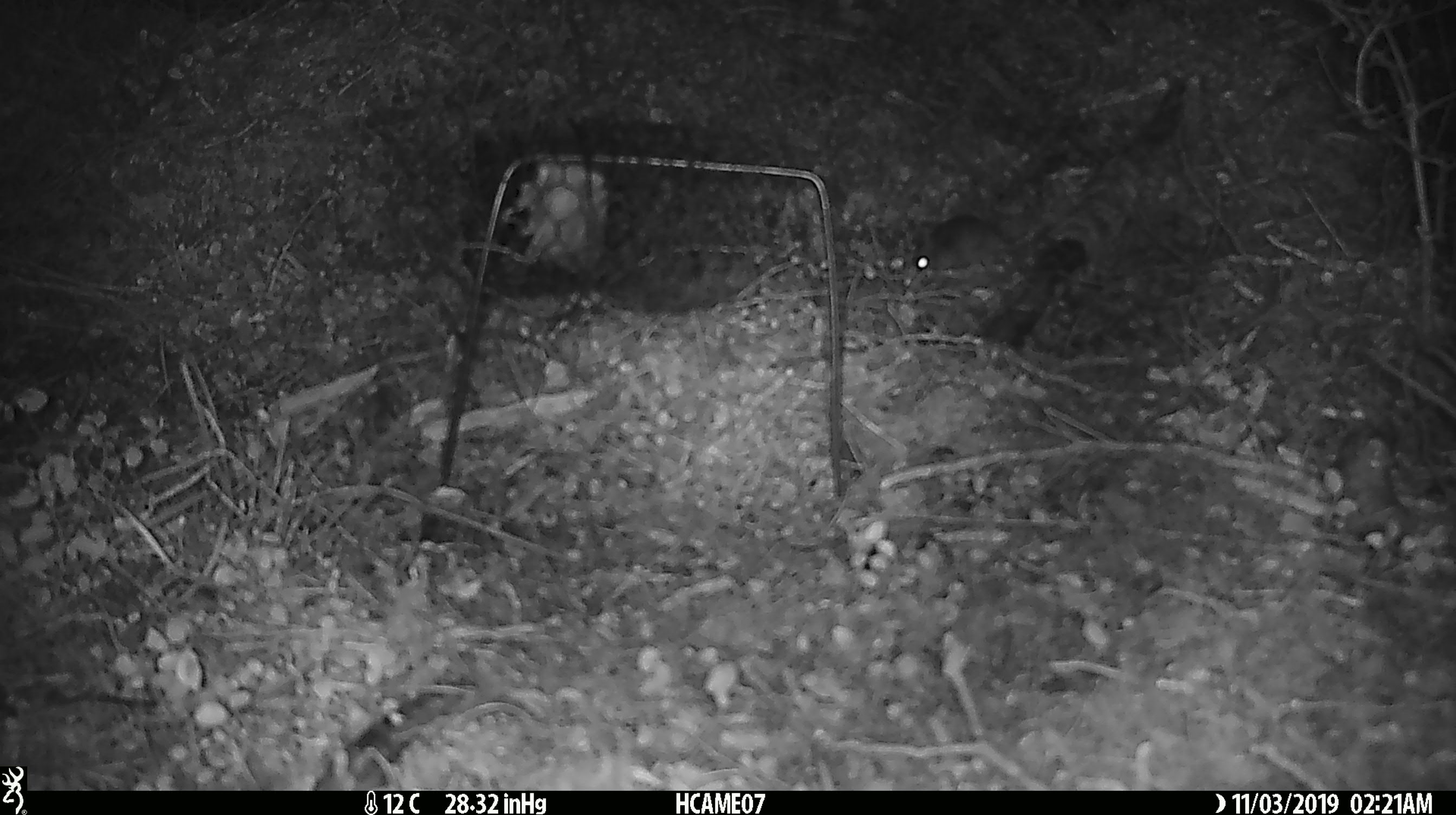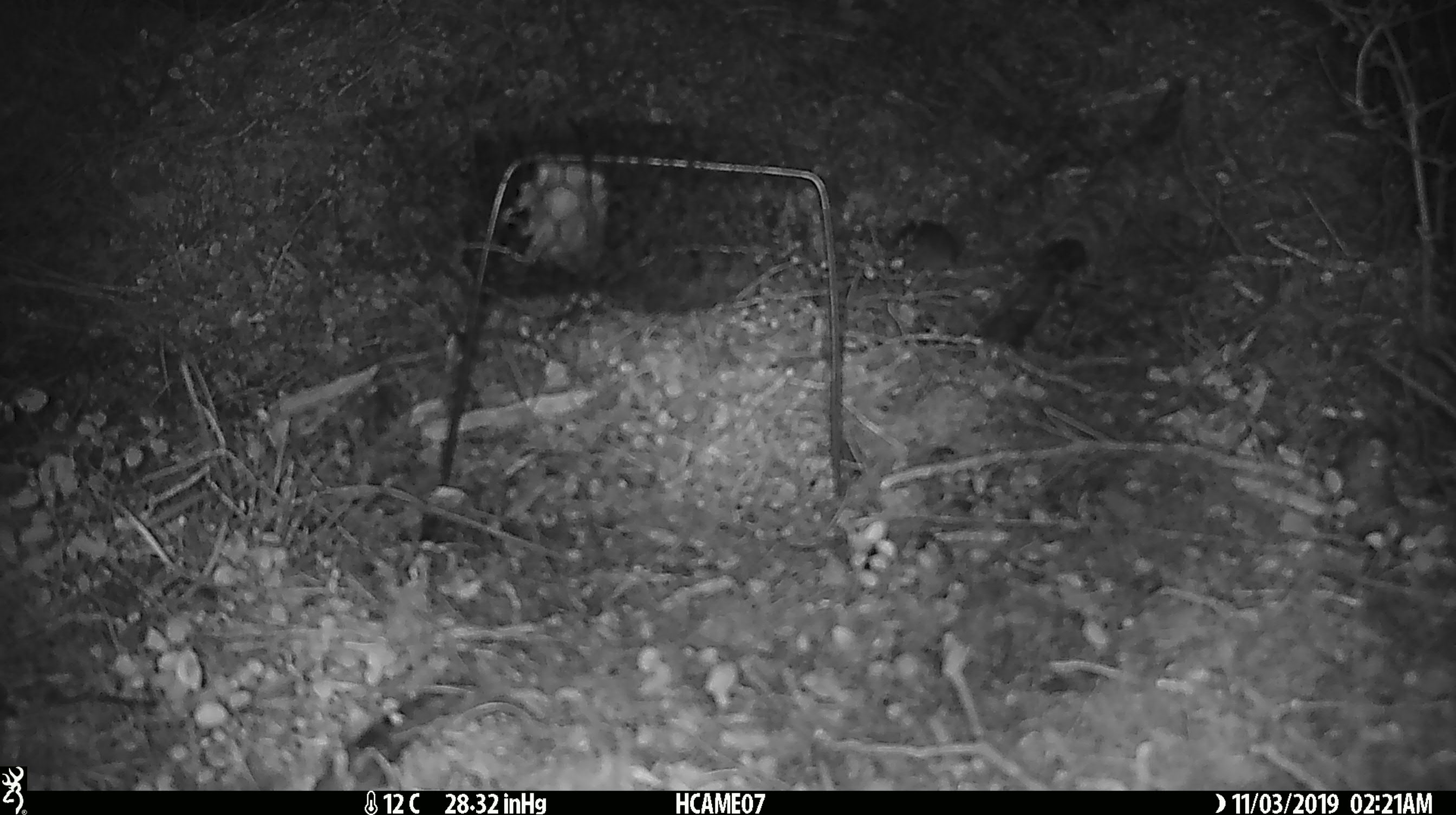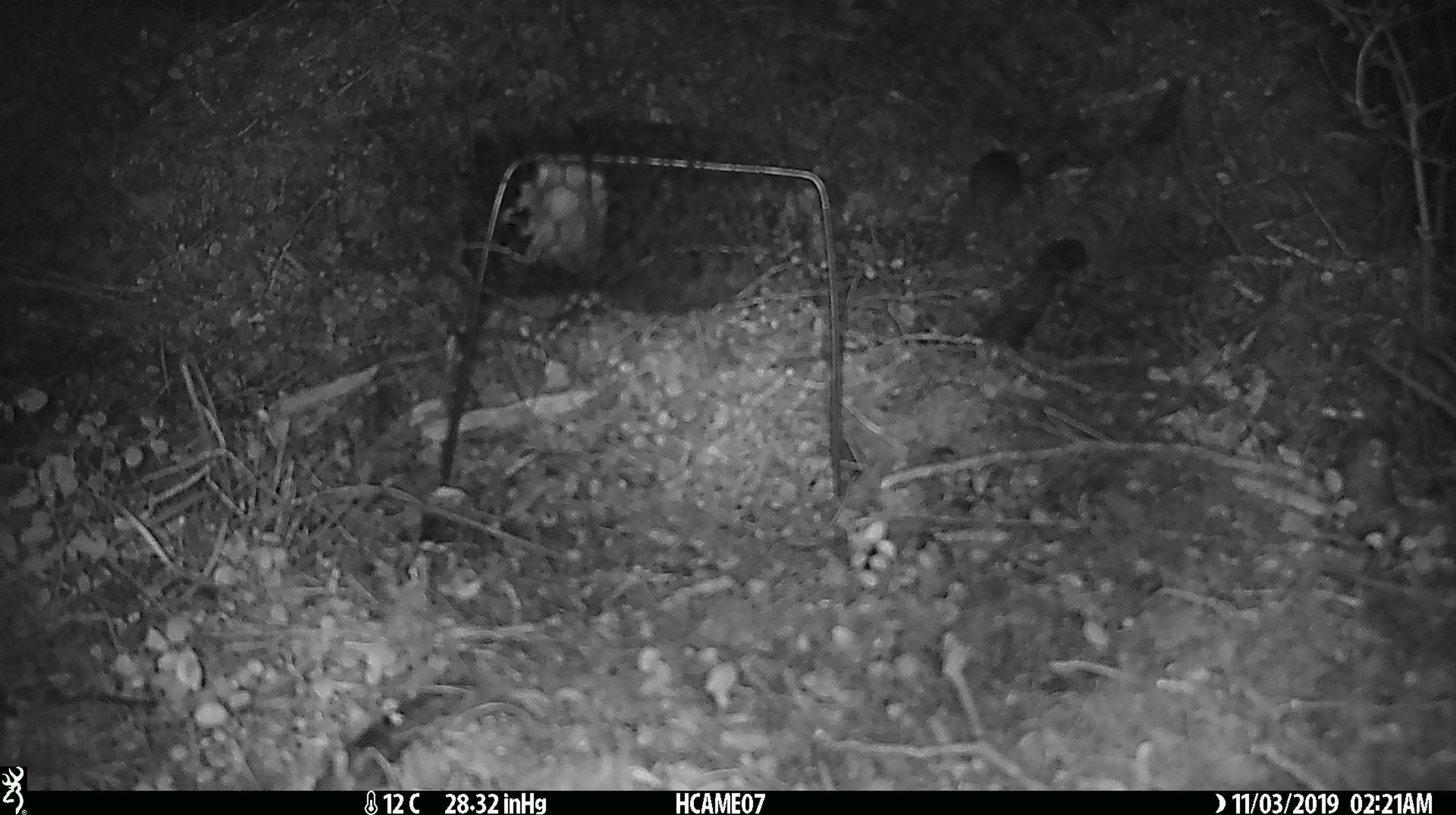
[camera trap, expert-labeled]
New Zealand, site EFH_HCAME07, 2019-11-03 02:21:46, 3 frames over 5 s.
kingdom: Animalia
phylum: Chordata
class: Mammalia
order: Rodentia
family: Muridae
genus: Mus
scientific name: Mus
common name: mouse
Mouse (Mus).